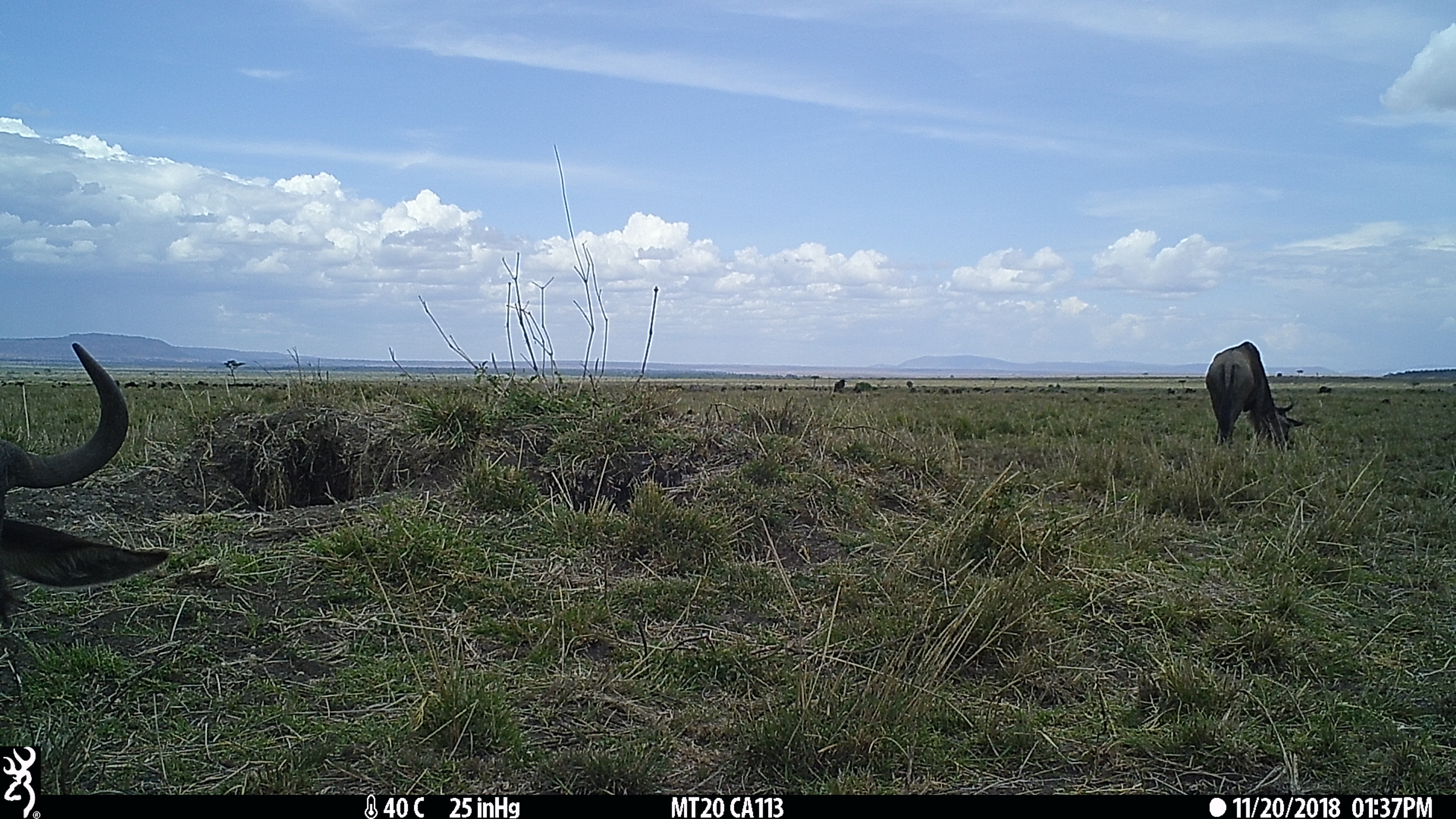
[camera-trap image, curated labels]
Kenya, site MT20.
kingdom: Animalia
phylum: Chordata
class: Mammalia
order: Artiodactyla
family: Bovidae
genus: Connochaetes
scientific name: Connochaetes taurinus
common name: blue wildebeest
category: wildebeest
Wildebeest (blue wildebeest) (Connochaetes taurinus).